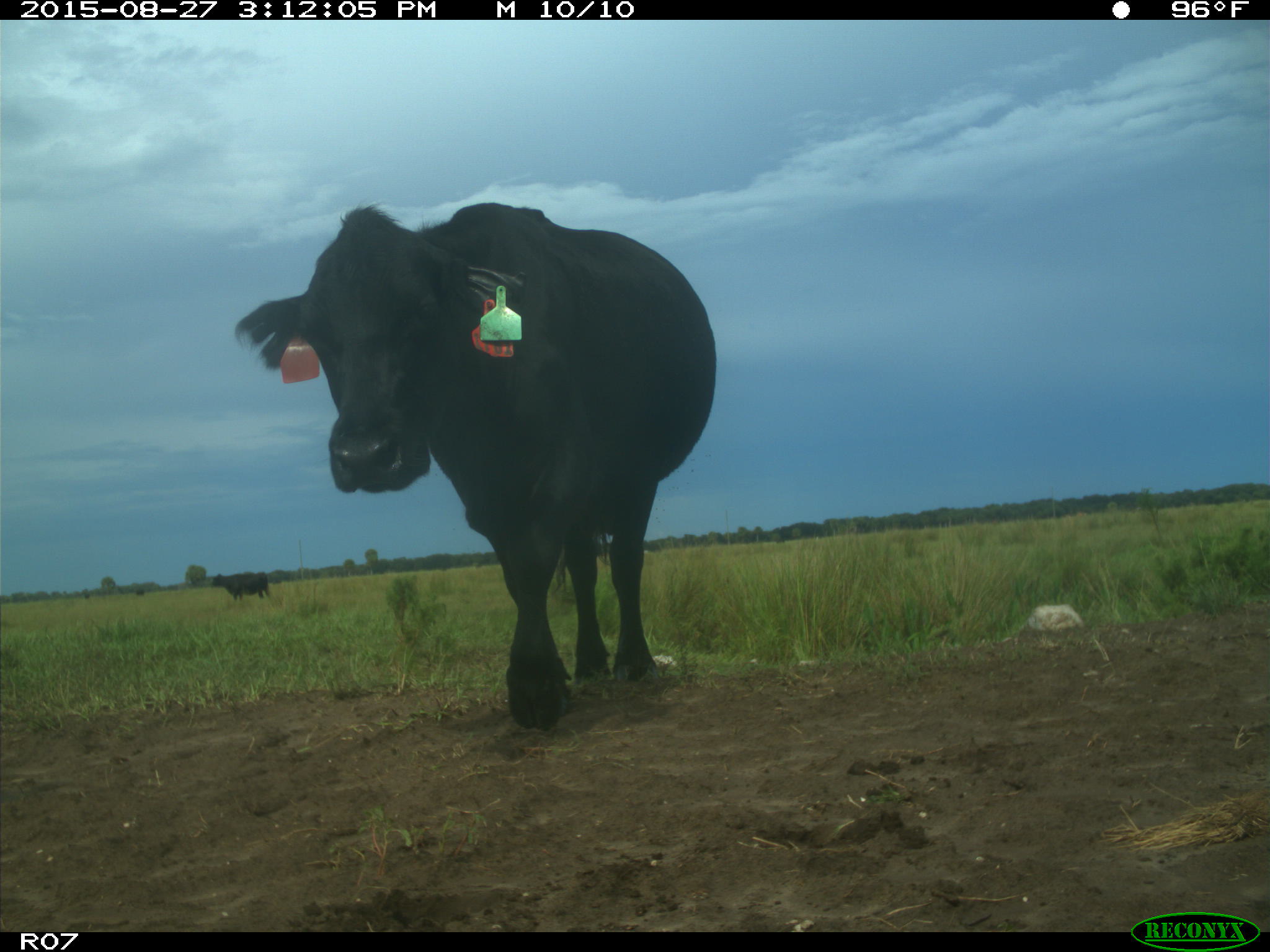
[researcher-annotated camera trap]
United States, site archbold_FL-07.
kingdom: Animalia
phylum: Chordata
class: Mammalia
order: Artiodactyla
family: Bovidae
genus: Bos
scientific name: Bos taurus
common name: domestic cow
Bos taurus (domestic cow).